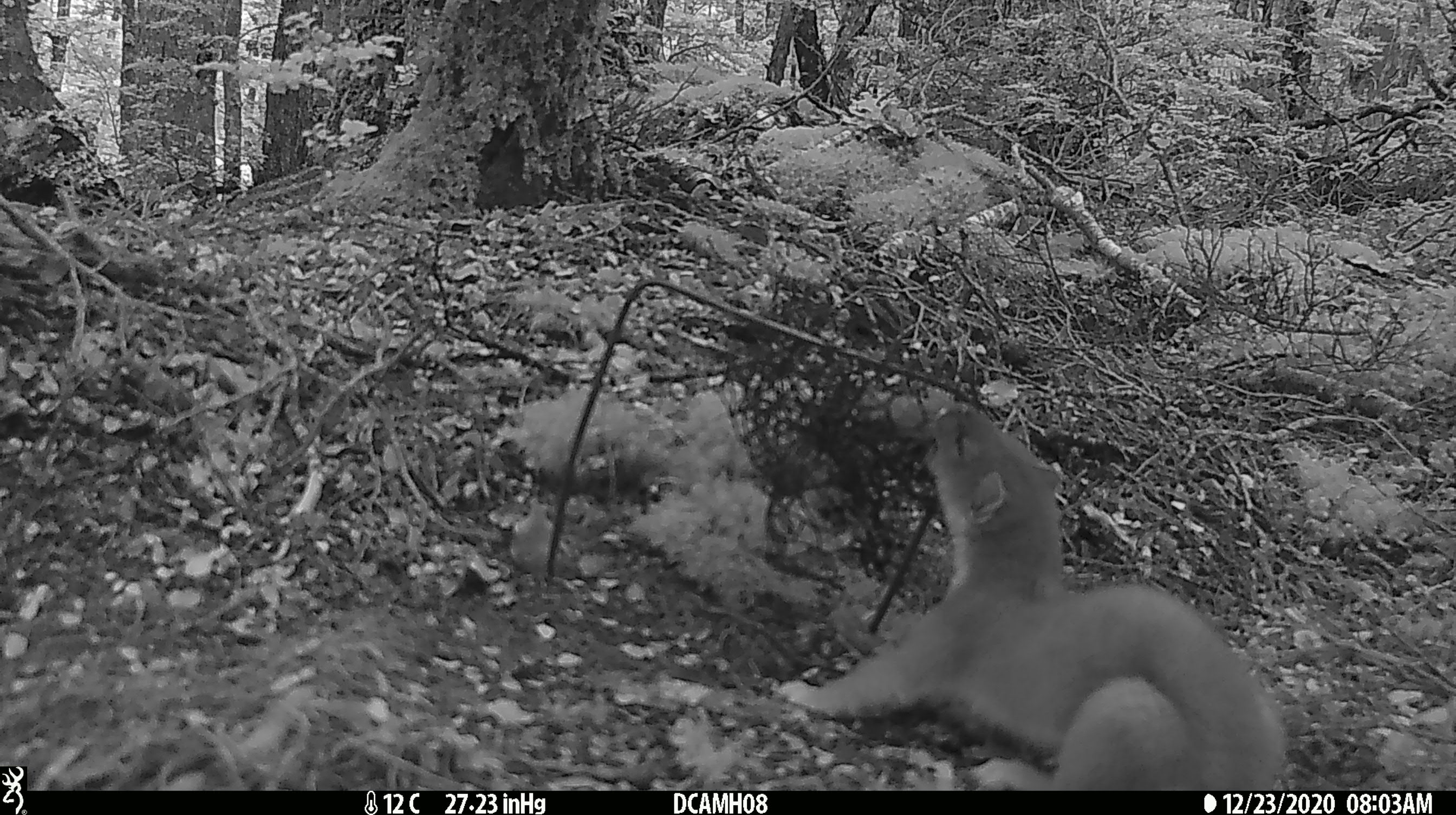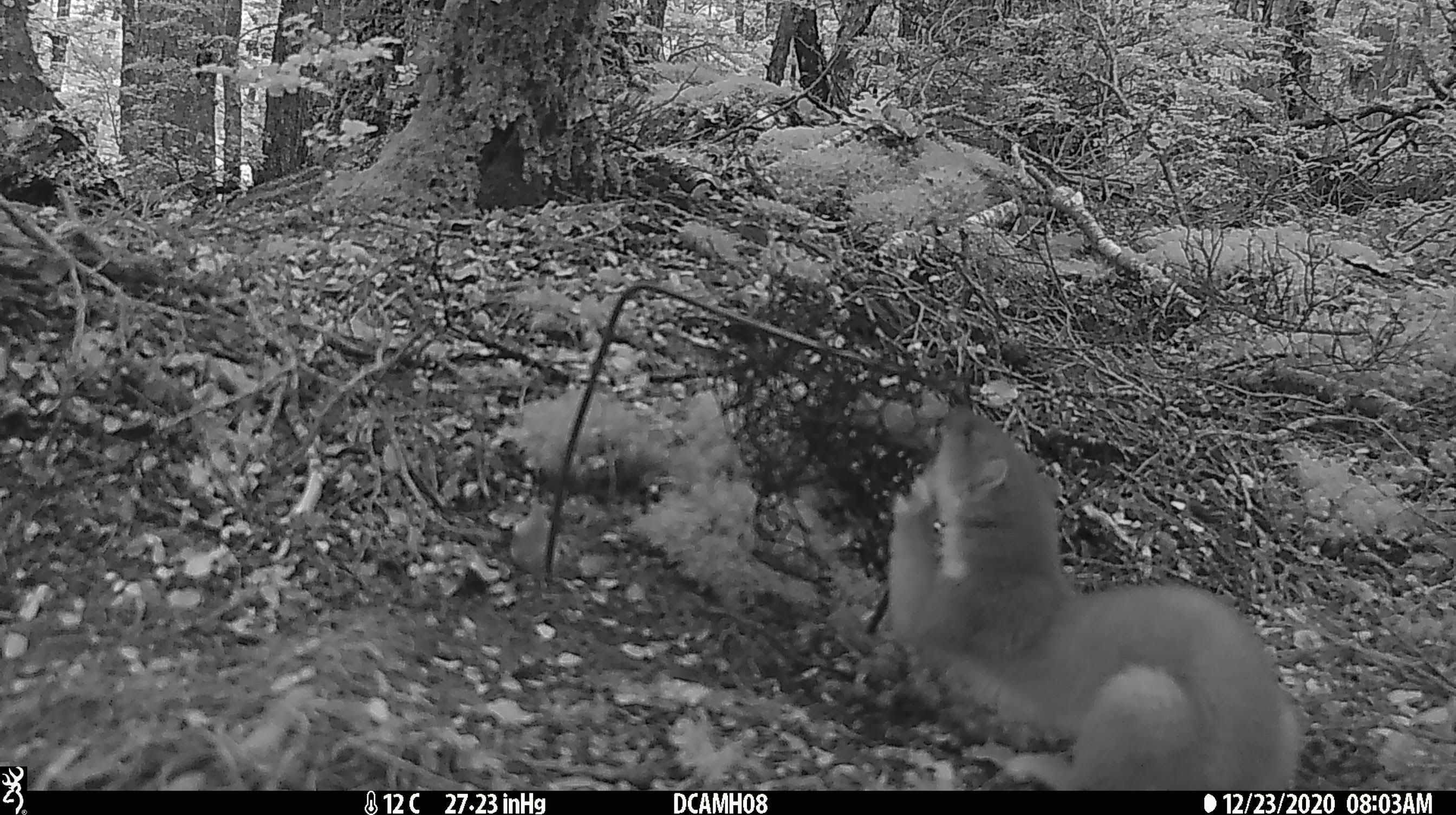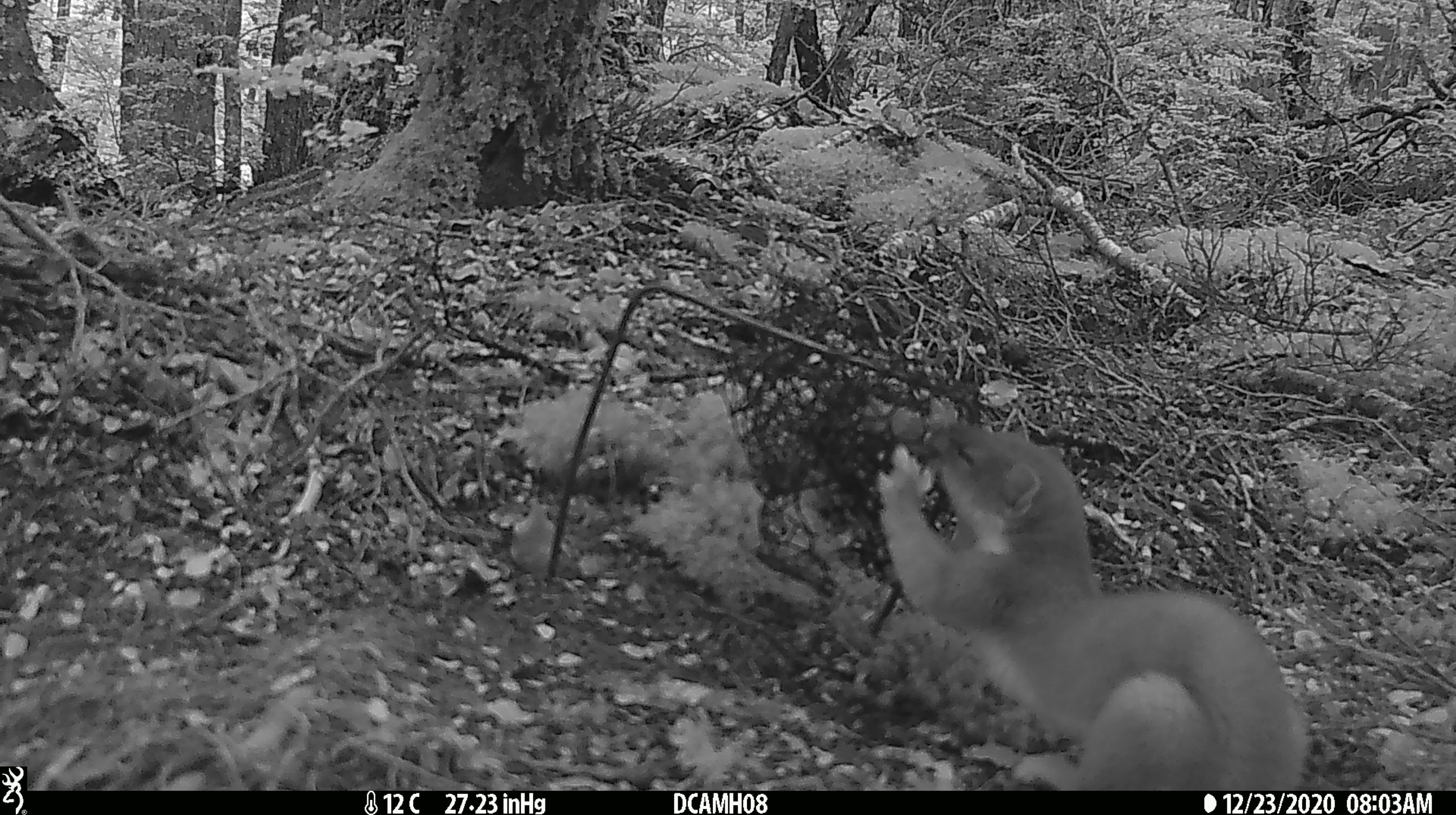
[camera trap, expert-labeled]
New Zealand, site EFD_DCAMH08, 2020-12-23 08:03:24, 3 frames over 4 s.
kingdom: Animalia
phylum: Chordata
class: Mammalia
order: Carnivora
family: Mustelidae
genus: Mustela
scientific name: Mustela erminea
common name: stoat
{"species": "stoat (Mustela erminea)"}